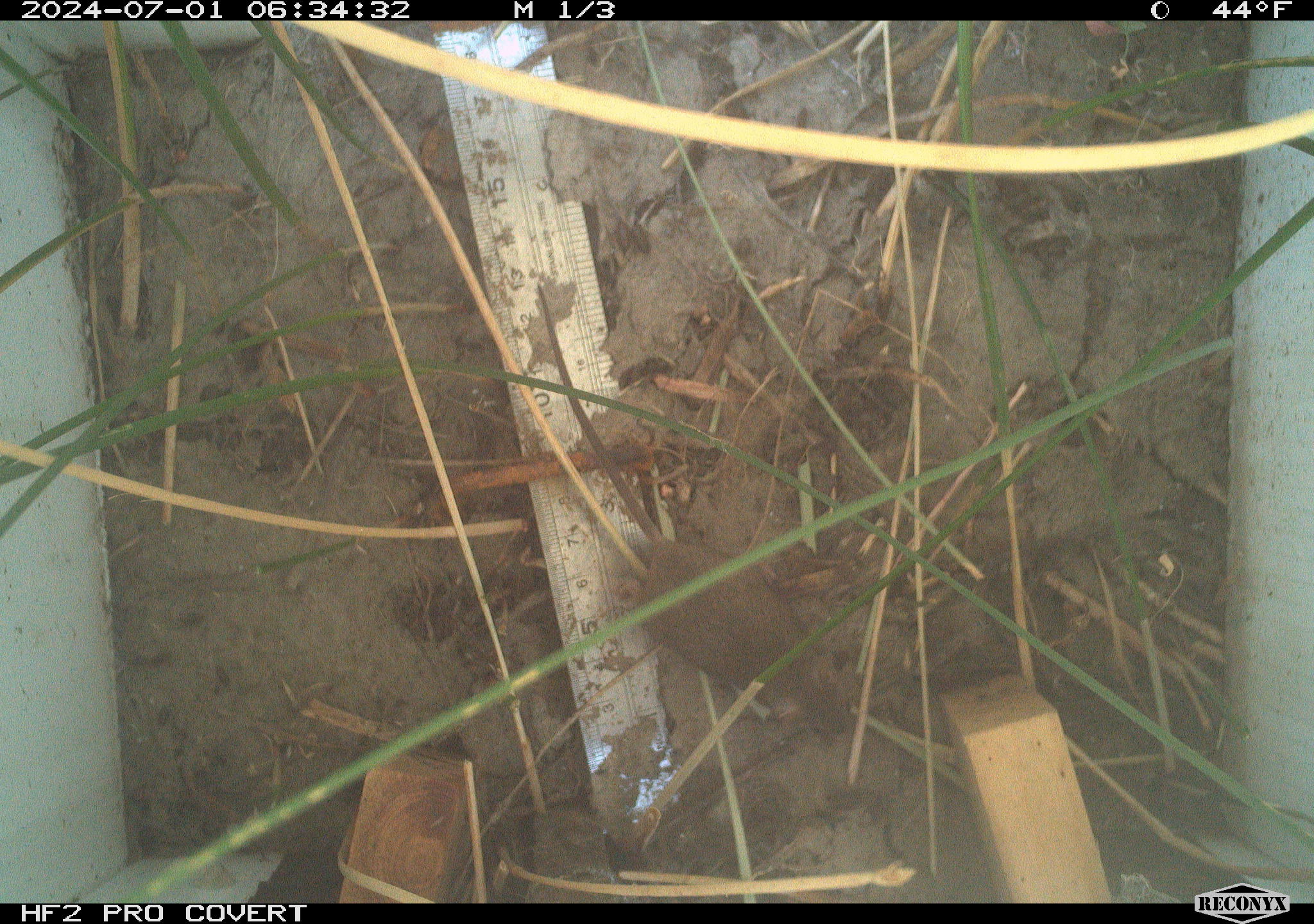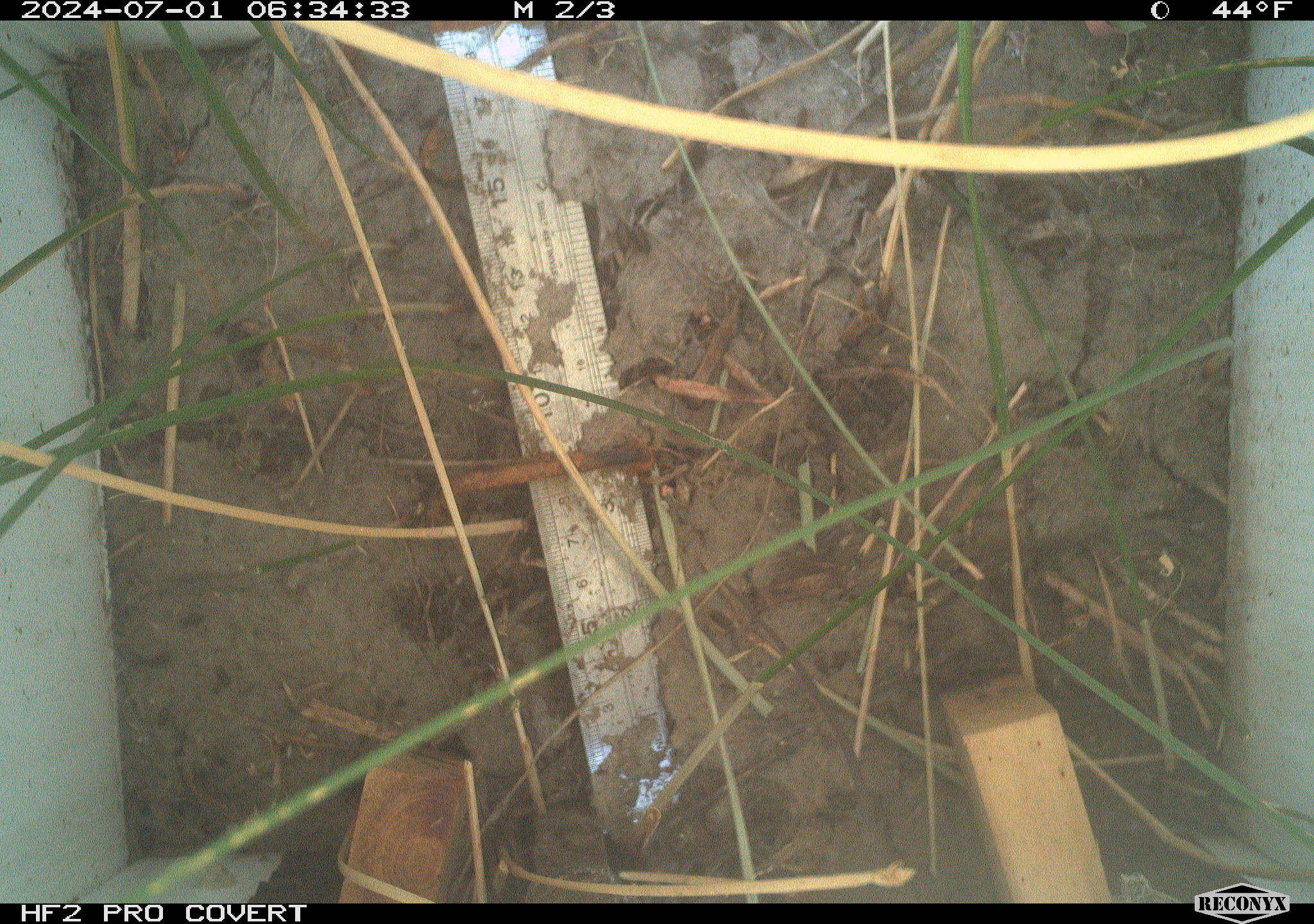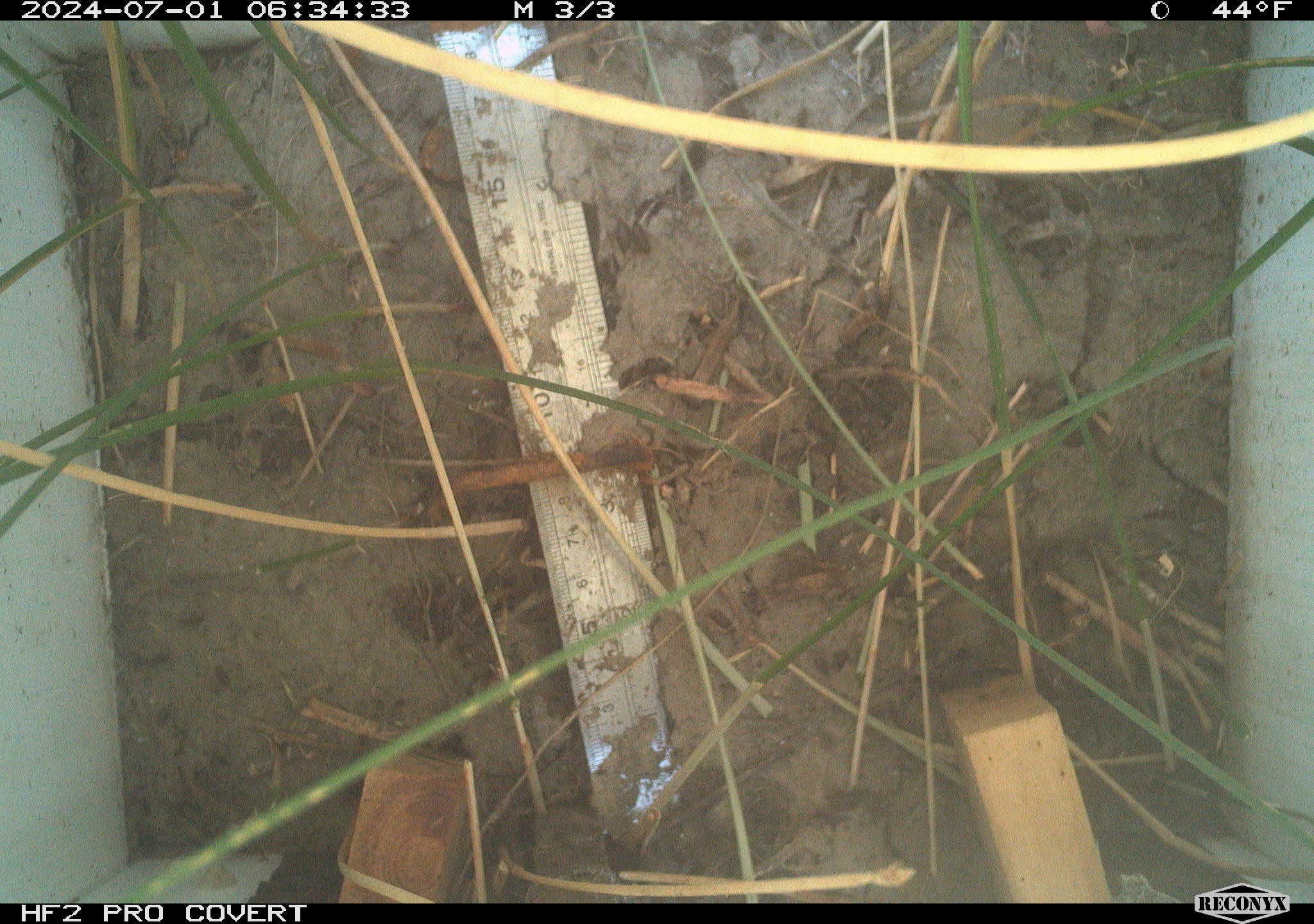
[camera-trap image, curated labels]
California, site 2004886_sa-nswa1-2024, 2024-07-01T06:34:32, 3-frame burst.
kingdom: Animalia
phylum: Chordata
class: Mammalia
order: Rodentia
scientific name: Rodentia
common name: rodent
Rodent (Rodentia).